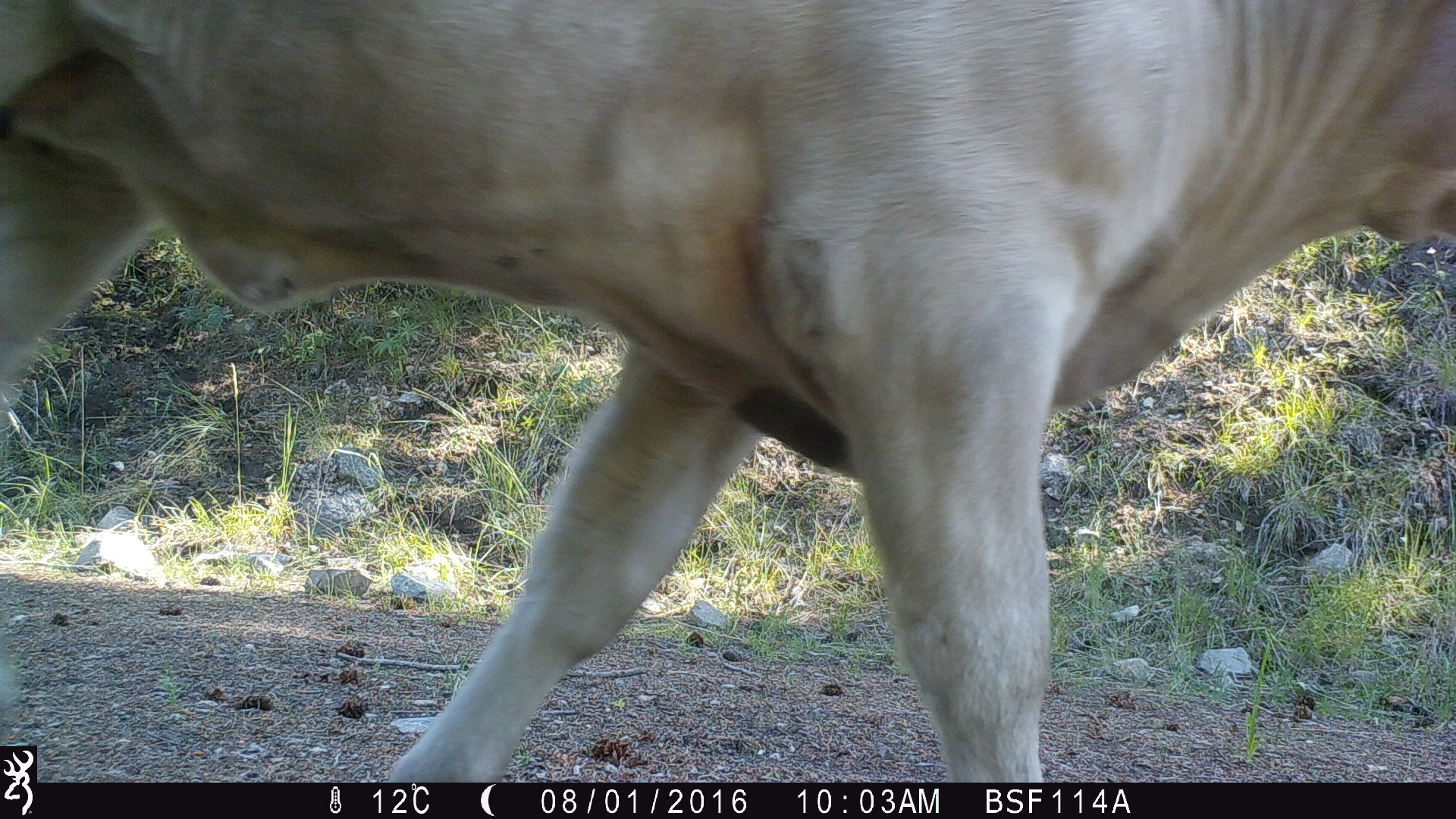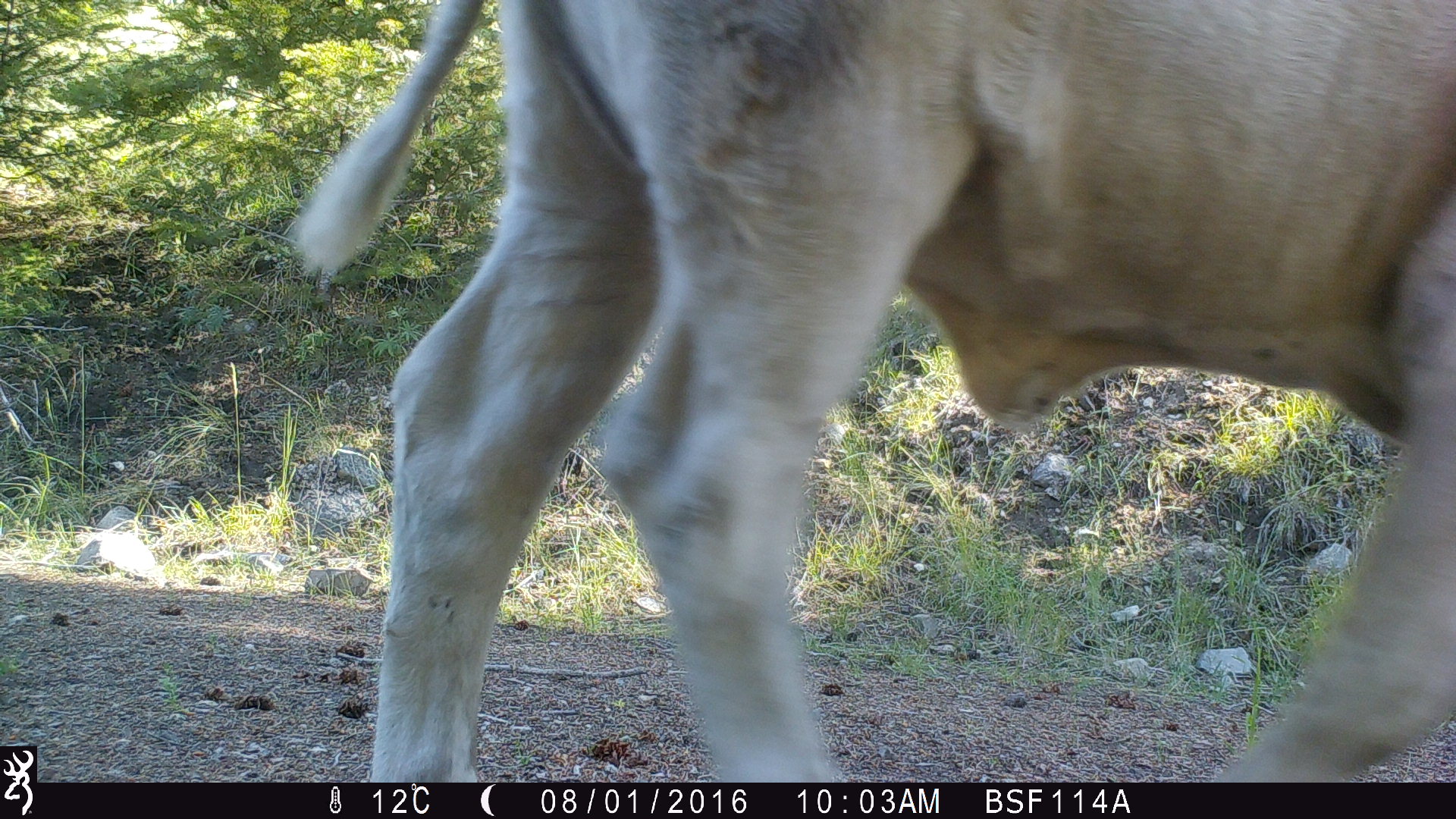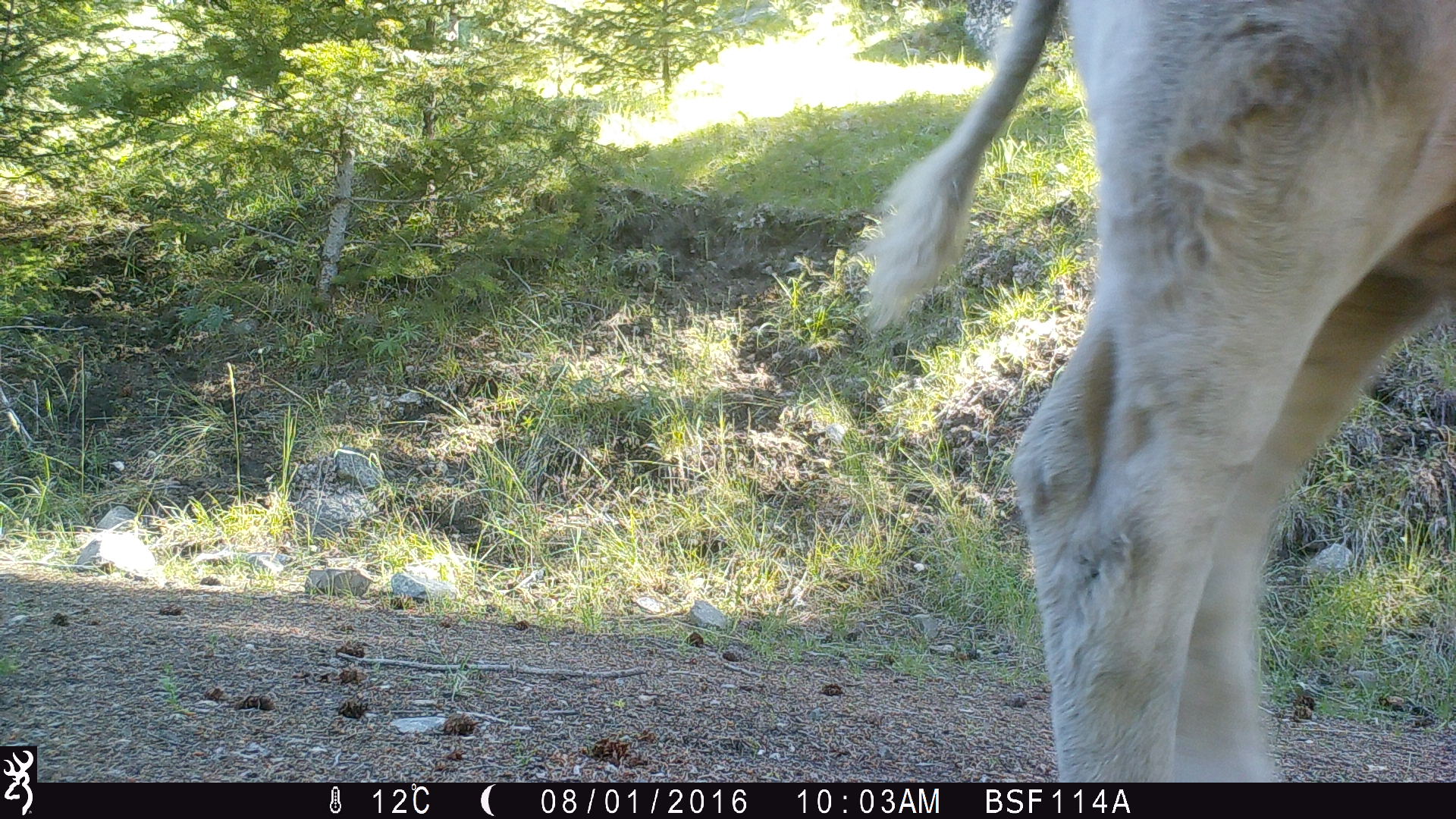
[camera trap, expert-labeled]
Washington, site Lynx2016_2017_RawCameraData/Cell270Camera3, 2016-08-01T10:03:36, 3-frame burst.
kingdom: Animalia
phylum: Chordata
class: Mammalia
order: Artiodactyla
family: Bovidae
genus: Bos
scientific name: Bos taurus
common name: domestic cattle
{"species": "domestic cattle (Bos taurus)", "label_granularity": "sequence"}